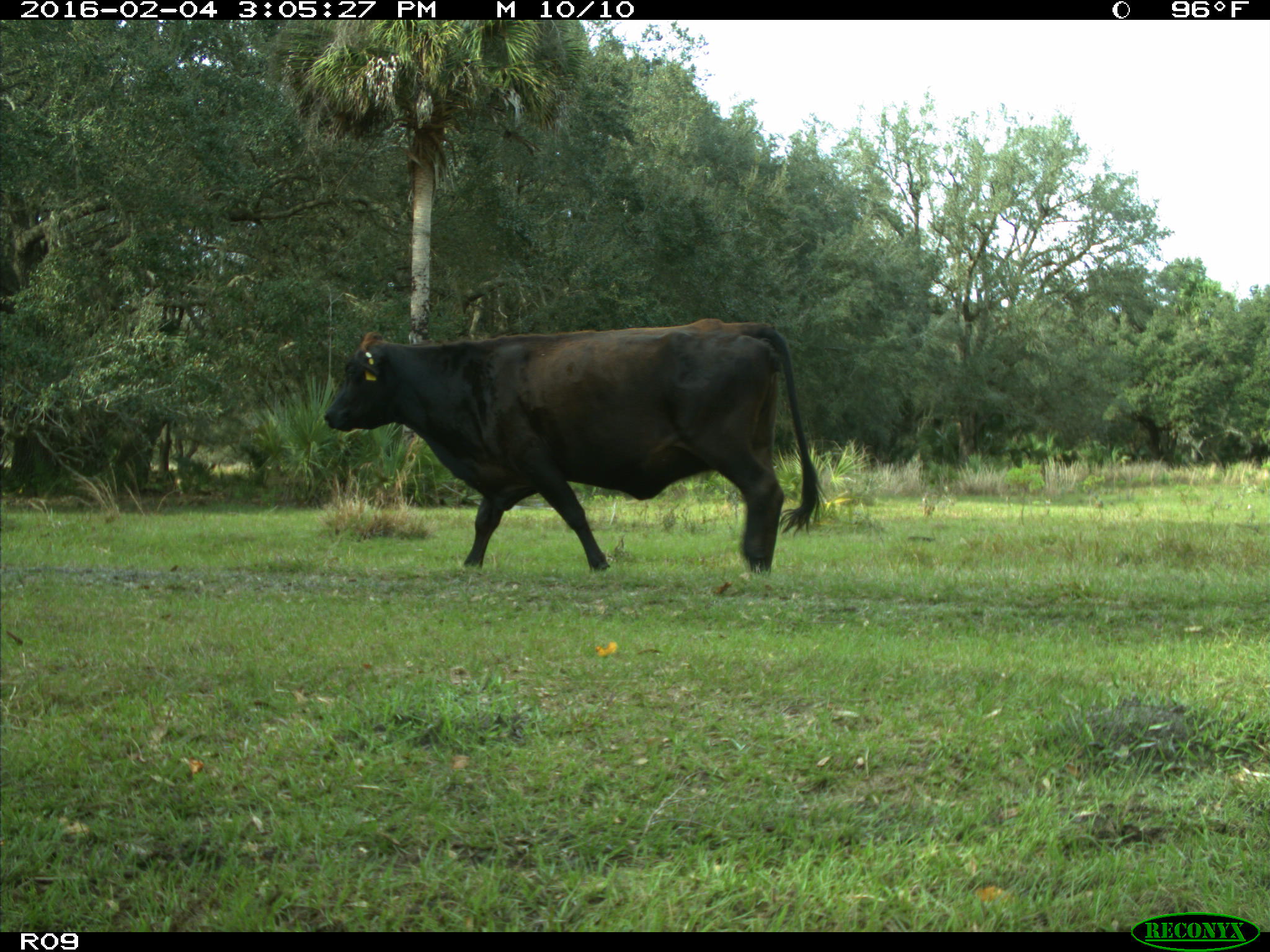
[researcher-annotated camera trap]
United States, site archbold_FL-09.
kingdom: Animalia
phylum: Chordata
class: Mammalia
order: Artiodactyla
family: Bovidae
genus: Bos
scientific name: Bos taurus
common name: domestic cow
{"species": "Bos taurus (domestic cow)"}